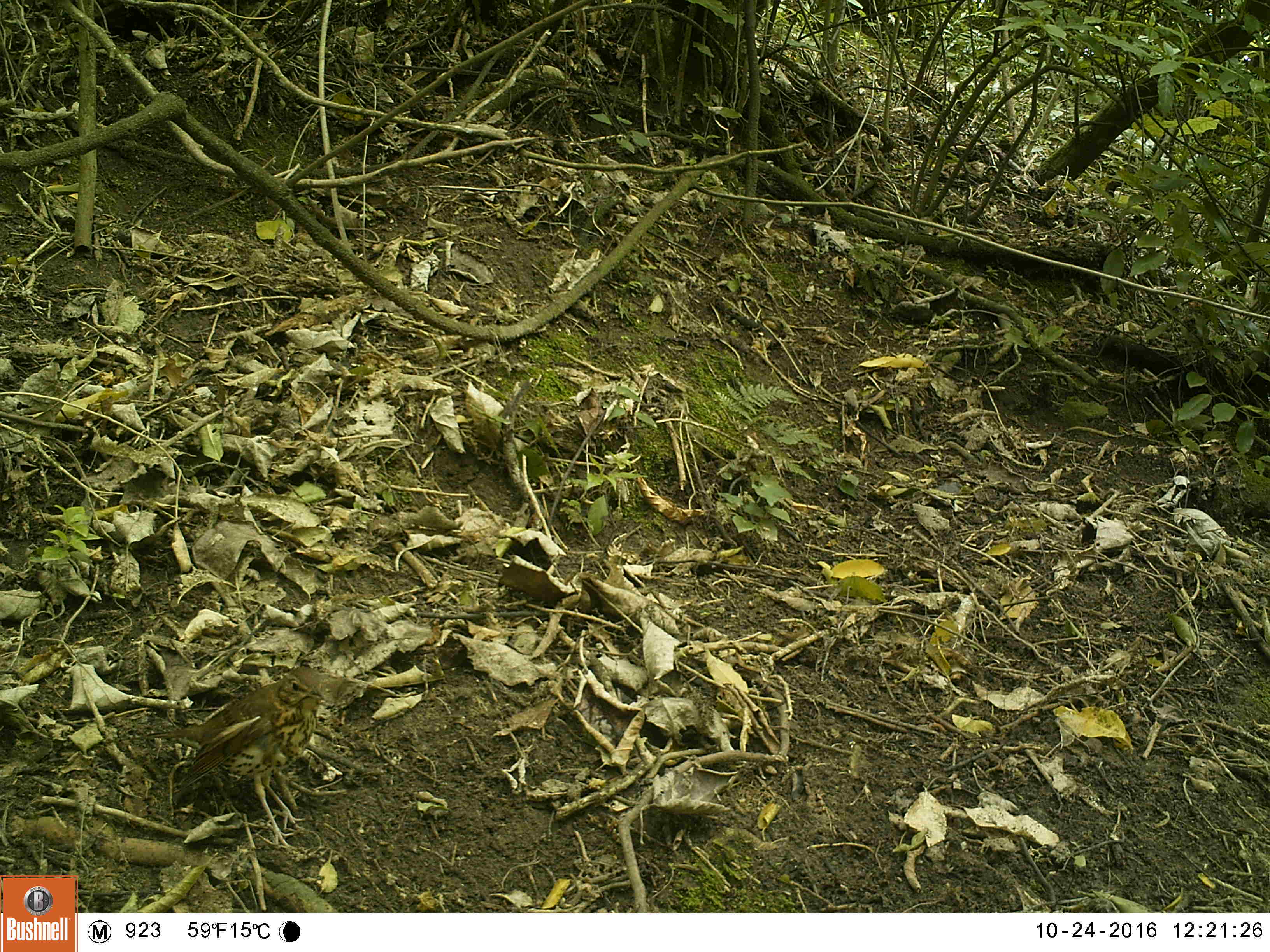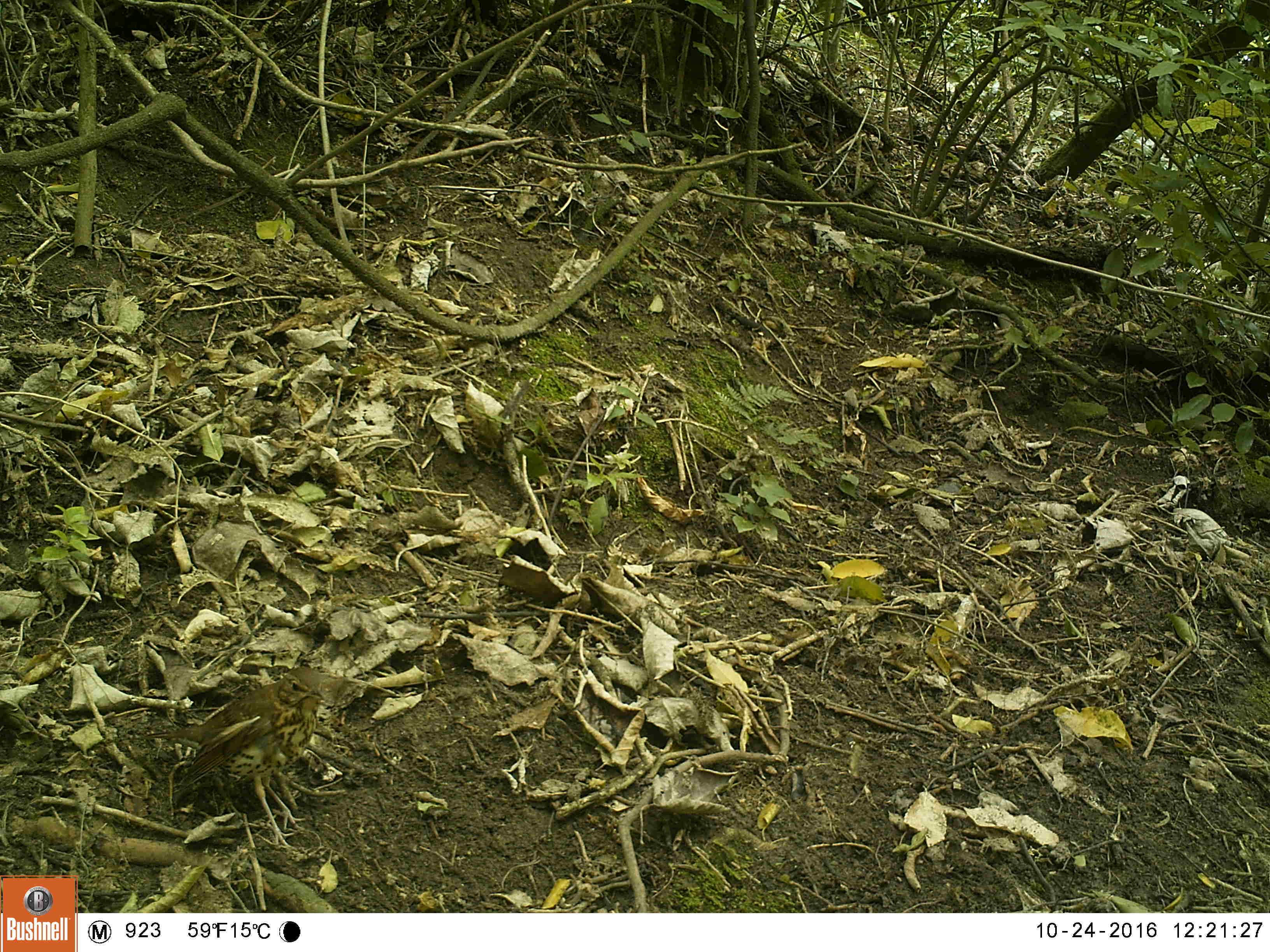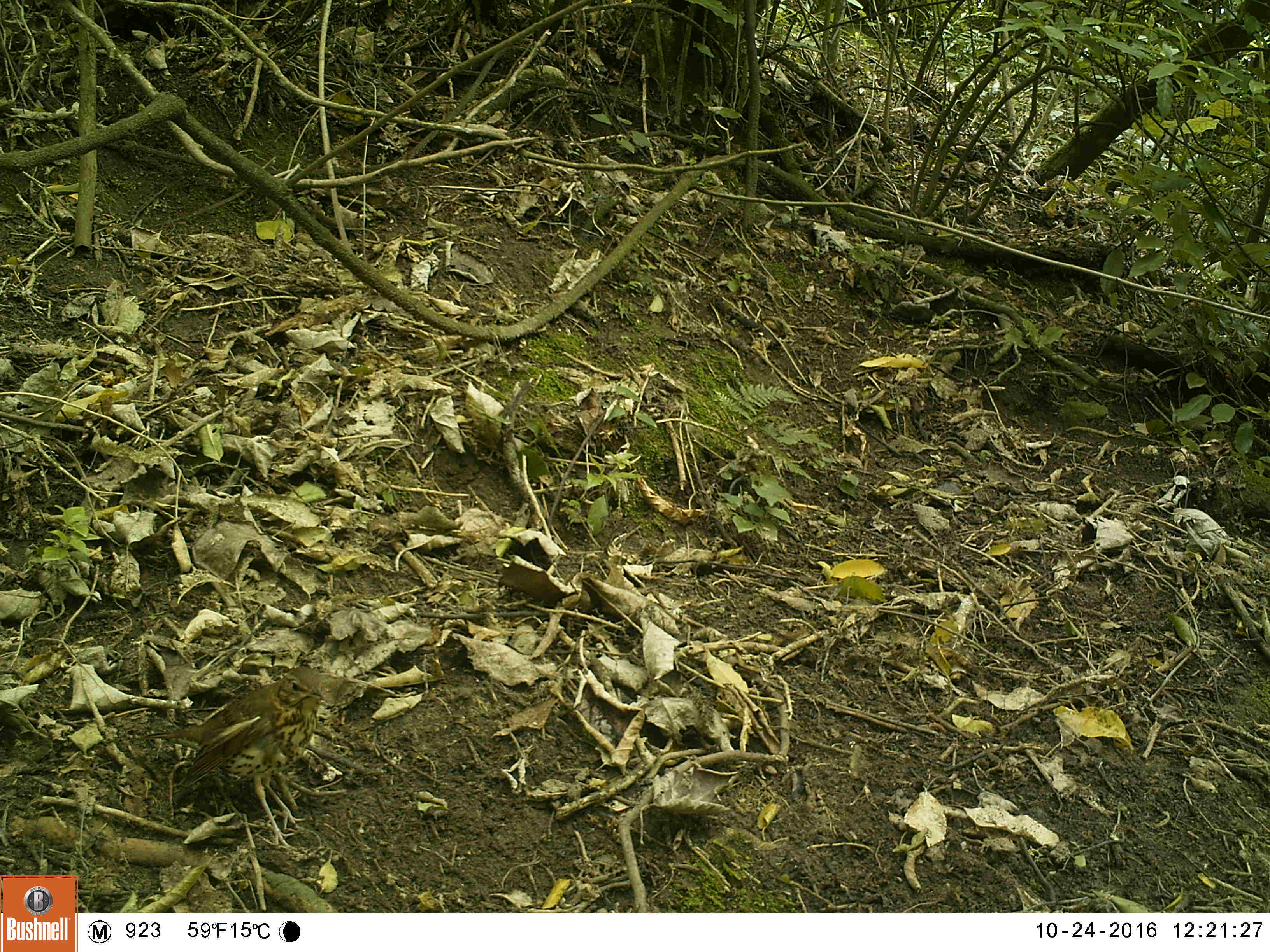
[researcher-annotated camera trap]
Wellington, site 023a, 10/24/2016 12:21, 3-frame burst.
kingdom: Animalia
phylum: Chordata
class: Aves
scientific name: Aves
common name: bird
Bird (Aves).